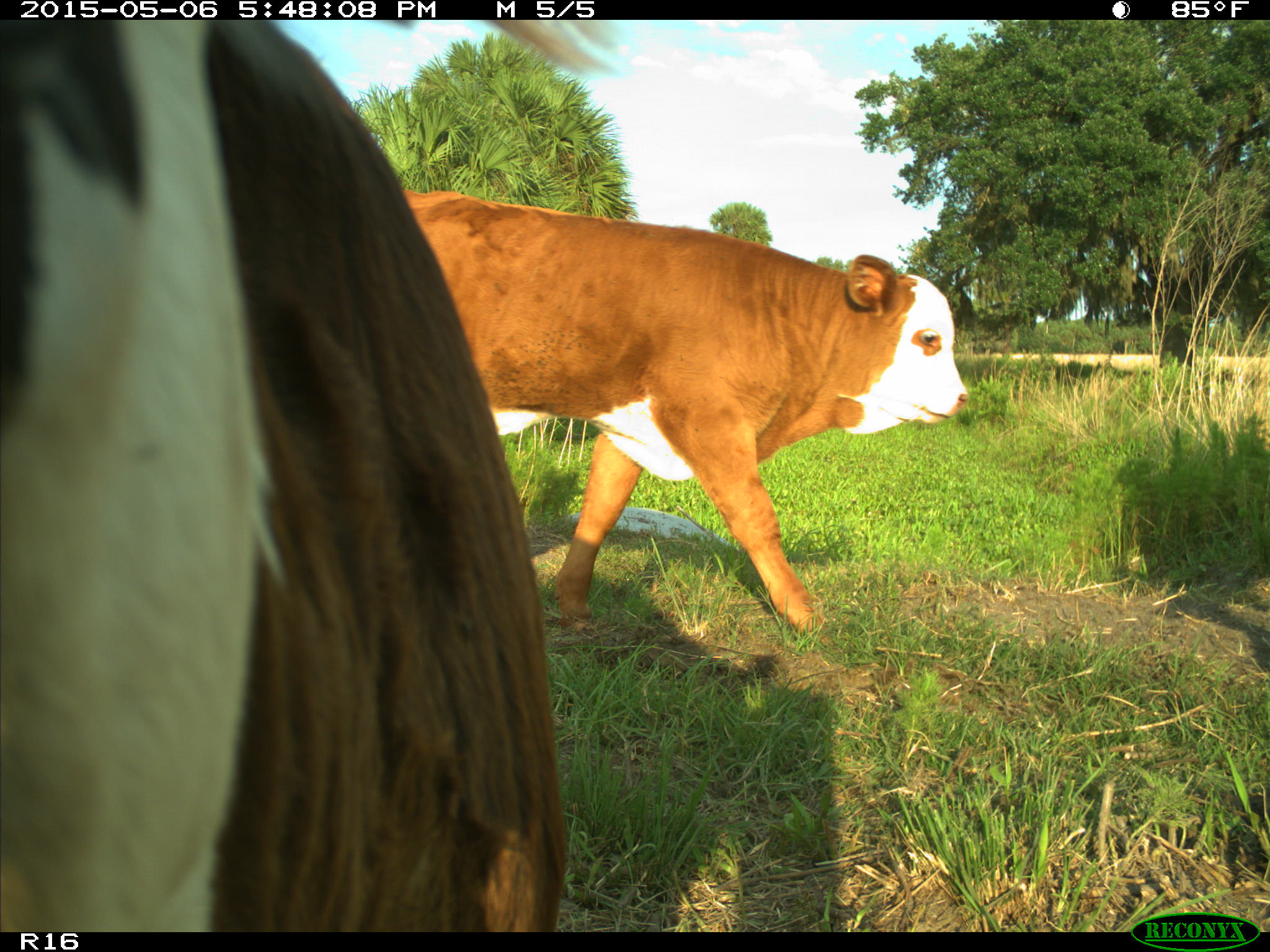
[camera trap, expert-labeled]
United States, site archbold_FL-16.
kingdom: Animalia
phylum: Chordata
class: Mammalia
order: Artiodactyla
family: Bovidae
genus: Bos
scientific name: Bos taurus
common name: domestic cow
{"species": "Bos taurus (domestic cow)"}